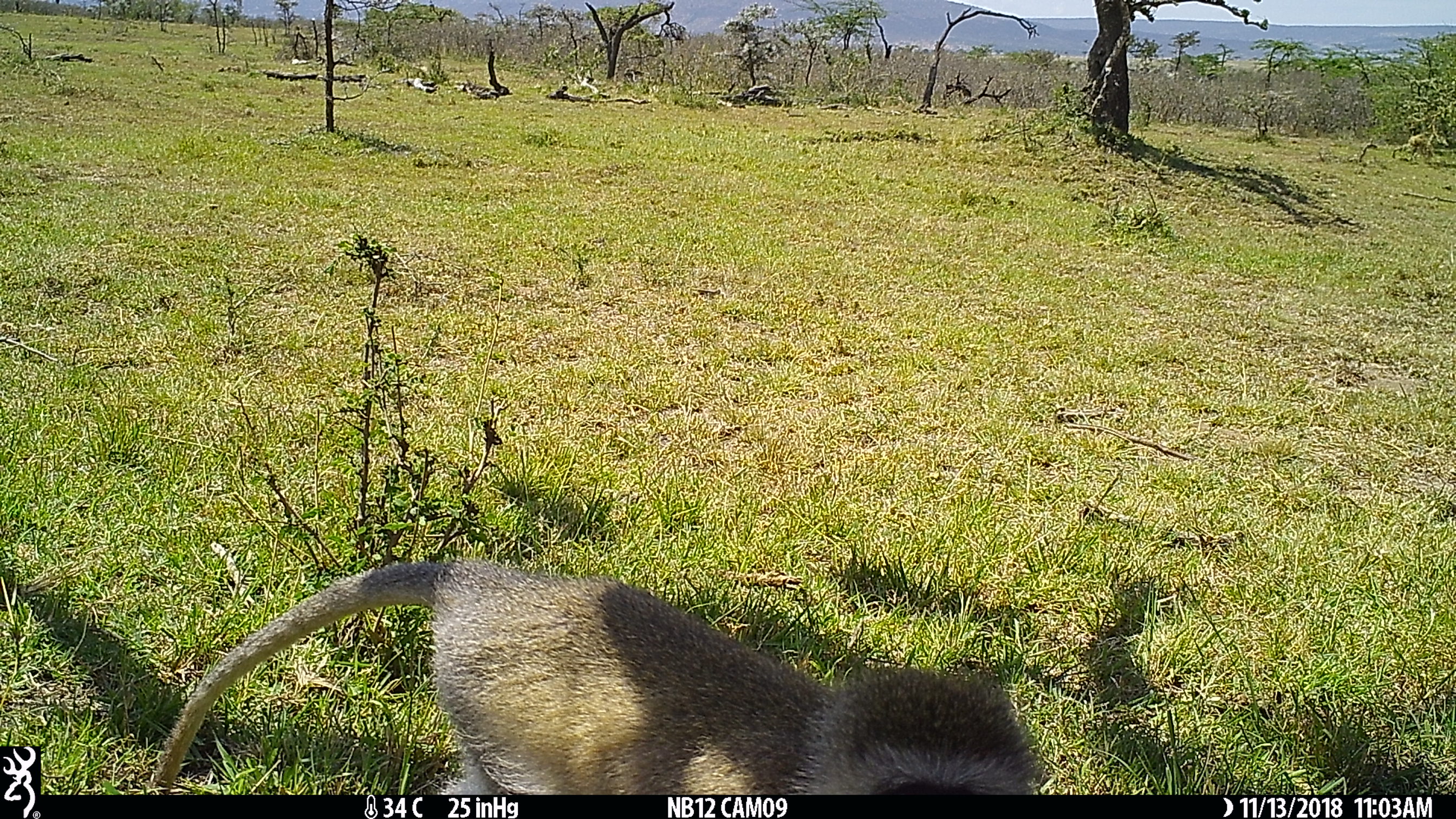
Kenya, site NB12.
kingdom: Animalia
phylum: Chordata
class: Mammalia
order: Primates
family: Cercopithecidae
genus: Chlorocebus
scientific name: Chlorocebus pygerythrus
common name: vervet monkey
Vervet monkey (Chlorocebus pygerythrus).